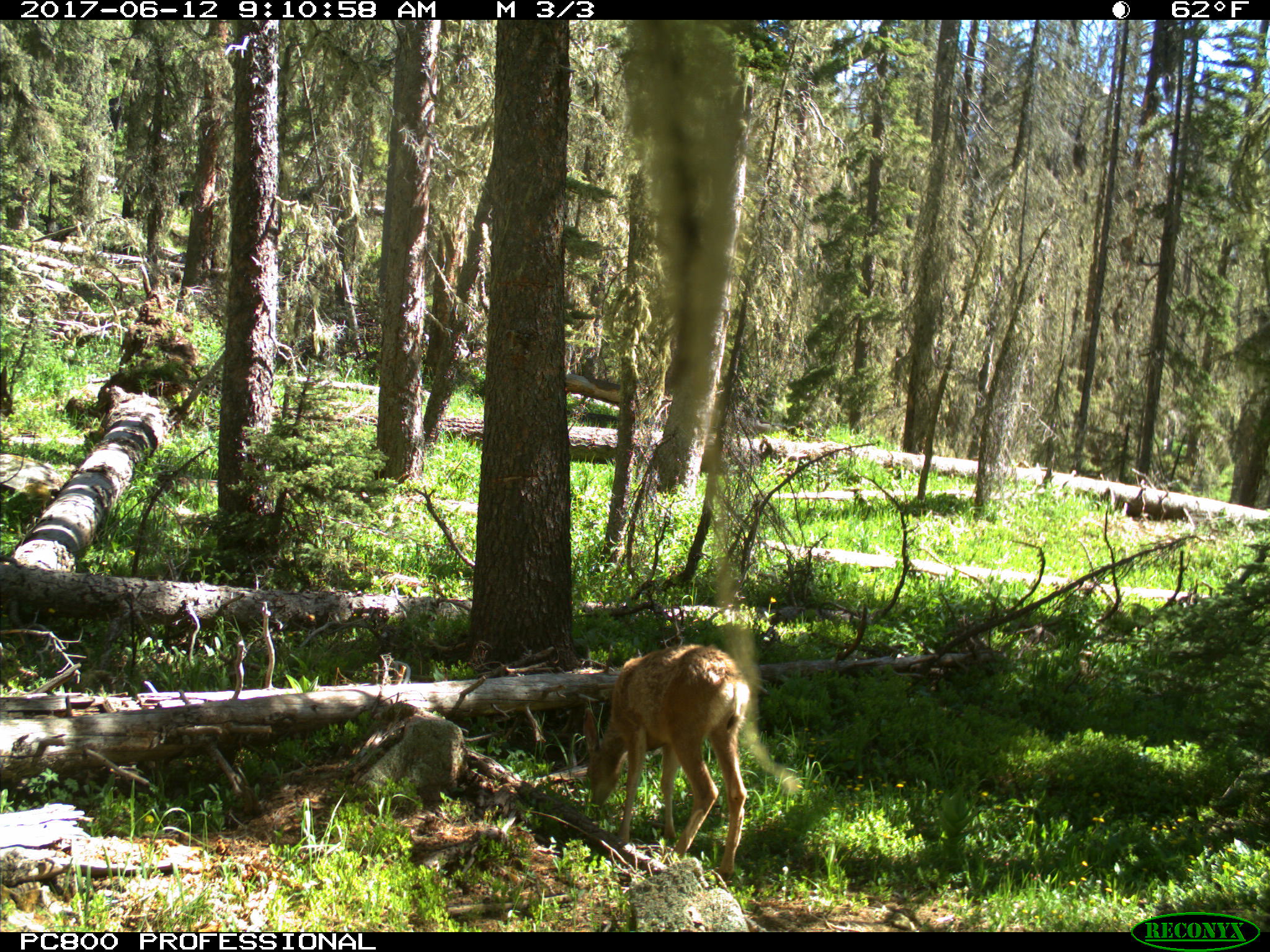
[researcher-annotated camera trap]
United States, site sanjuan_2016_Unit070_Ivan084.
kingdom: Animalia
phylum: Chordata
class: Mammalia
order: Artiodactyla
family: Cervidae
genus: Odocoileus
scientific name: Odocoileus hemionus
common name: mule deer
Odocoileus hemionus (mule deer).